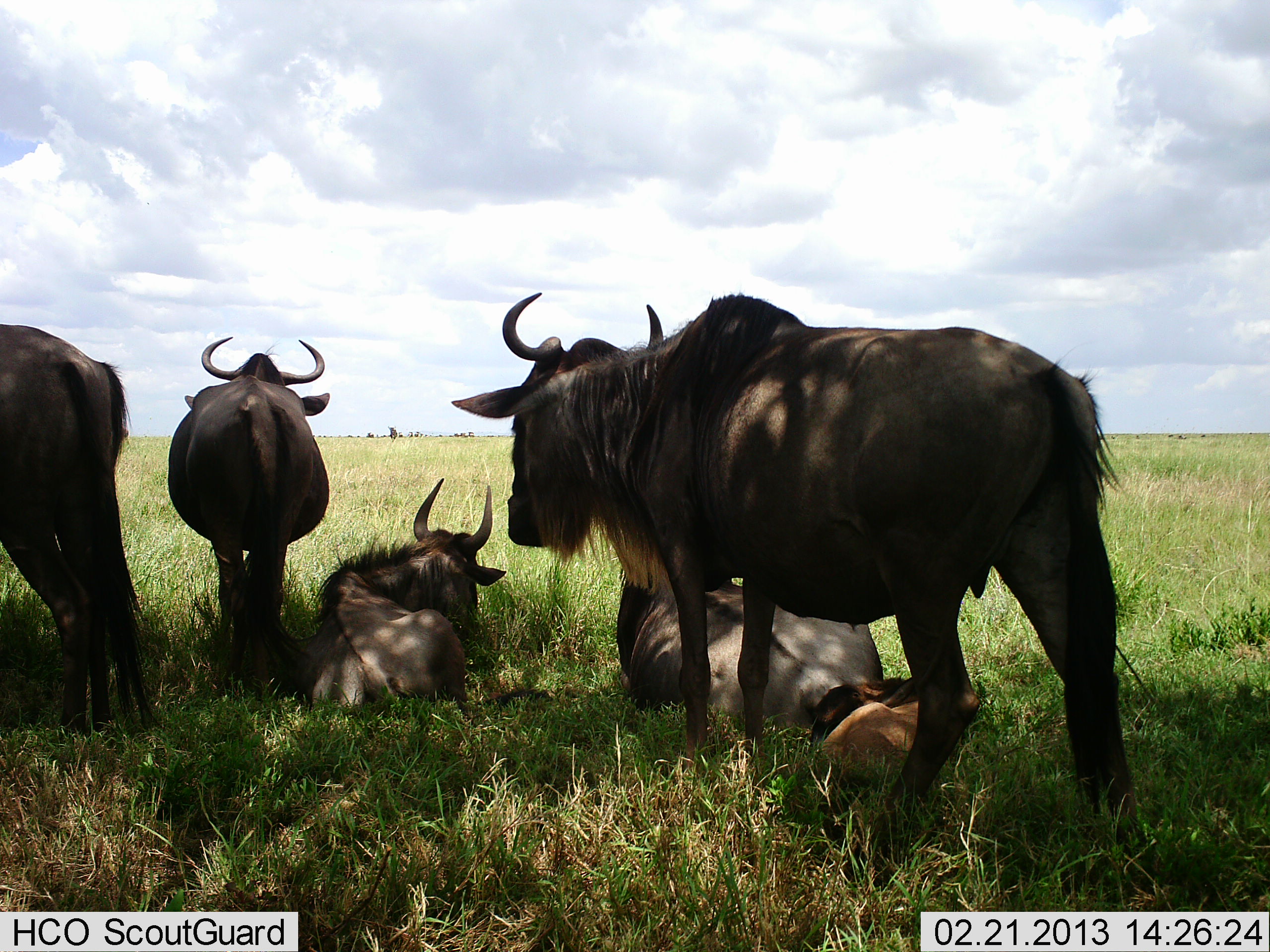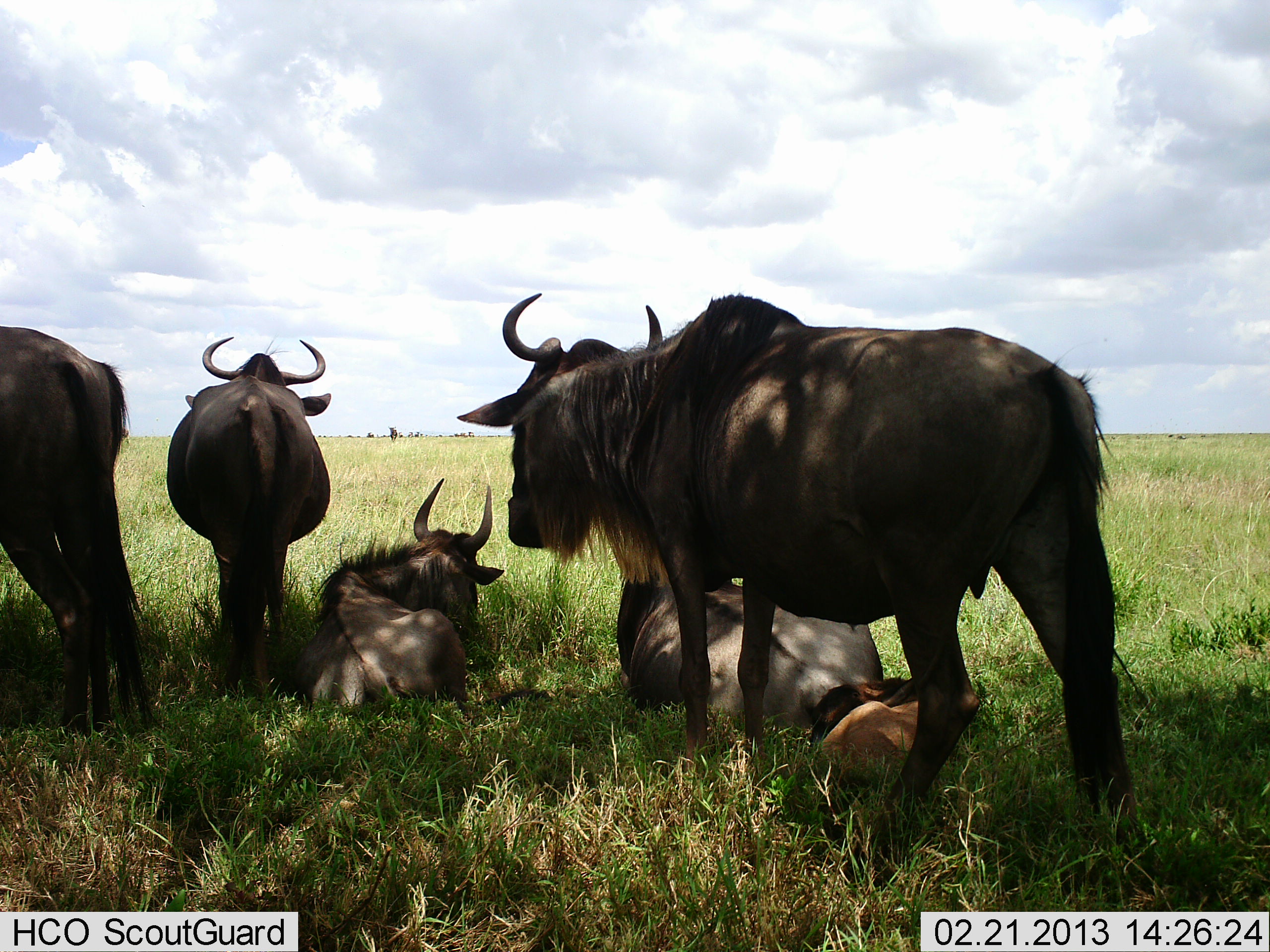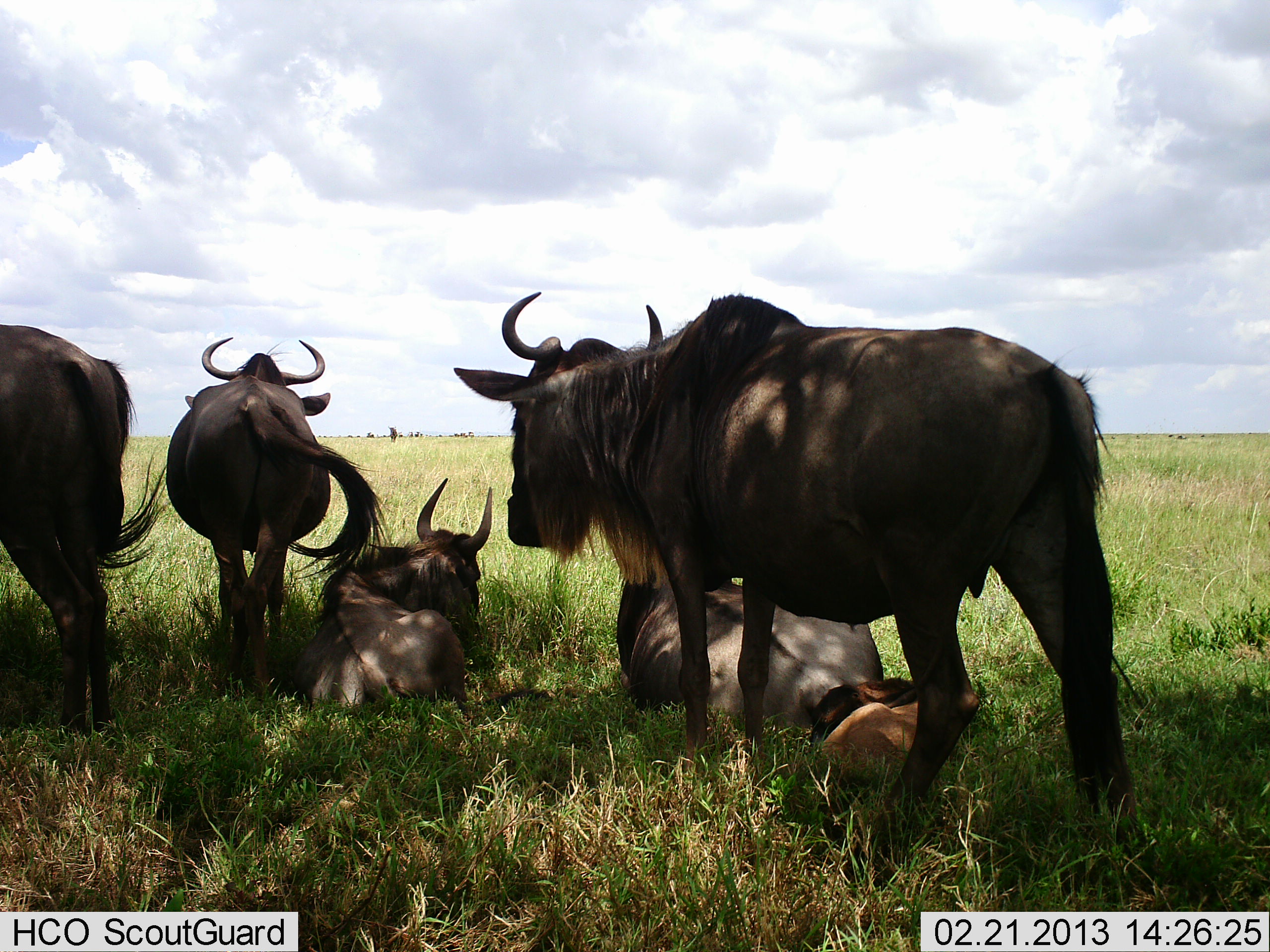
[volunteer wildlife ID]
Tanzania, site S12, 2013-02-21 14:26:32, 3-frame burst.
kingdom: Animalia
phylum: Chordata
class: Mammalia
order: Artiodactyla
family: Bovidae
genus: Connochaetes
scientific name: Connochaetes taurinus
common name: blue wildebeest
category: wildebeest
Wildebeest (blue wildebeest) (Connochaetes taurinus), count 6. Behavior (volunteer vote fractions): standing 79%, resting 98%, moving 0%, interacting 2%. Young present (vote fraction): 64%. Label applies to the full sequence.